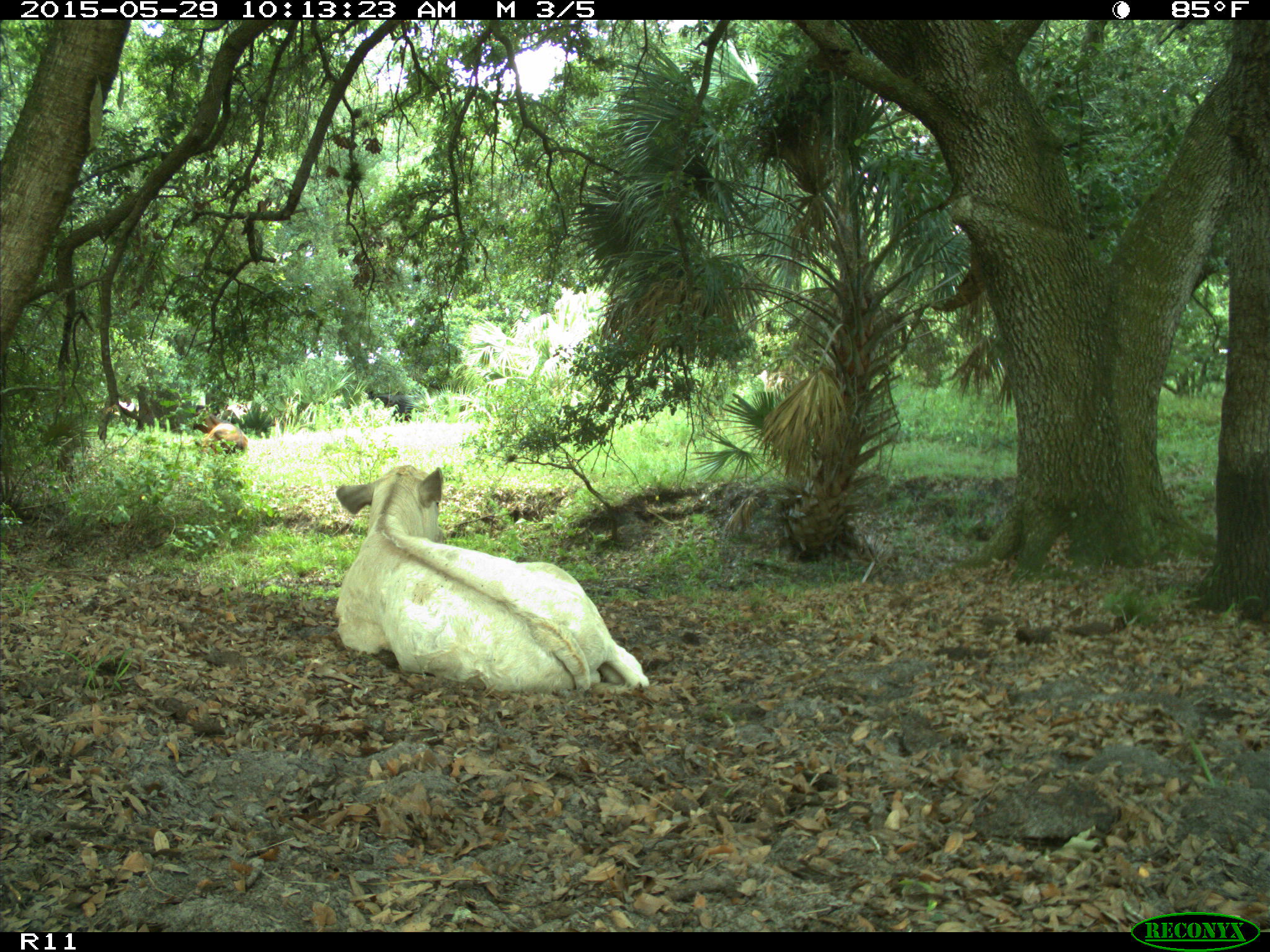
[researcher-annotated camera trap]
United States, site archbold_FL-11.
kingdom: Animalia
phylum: Chordata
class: Mammalia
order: Artiodactyla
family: Bovidae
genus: Bos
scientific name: Bos taurus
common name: domestic cow